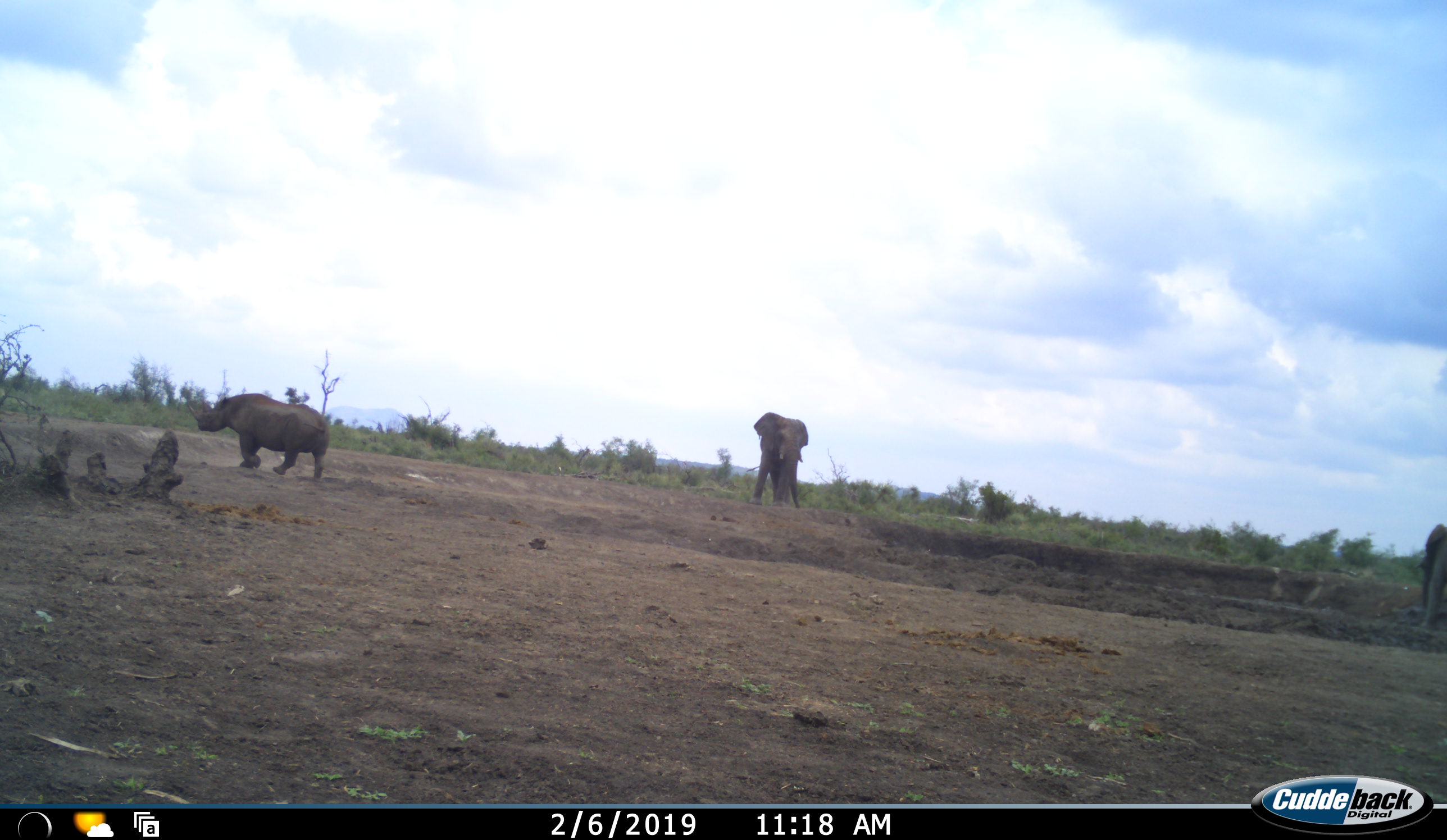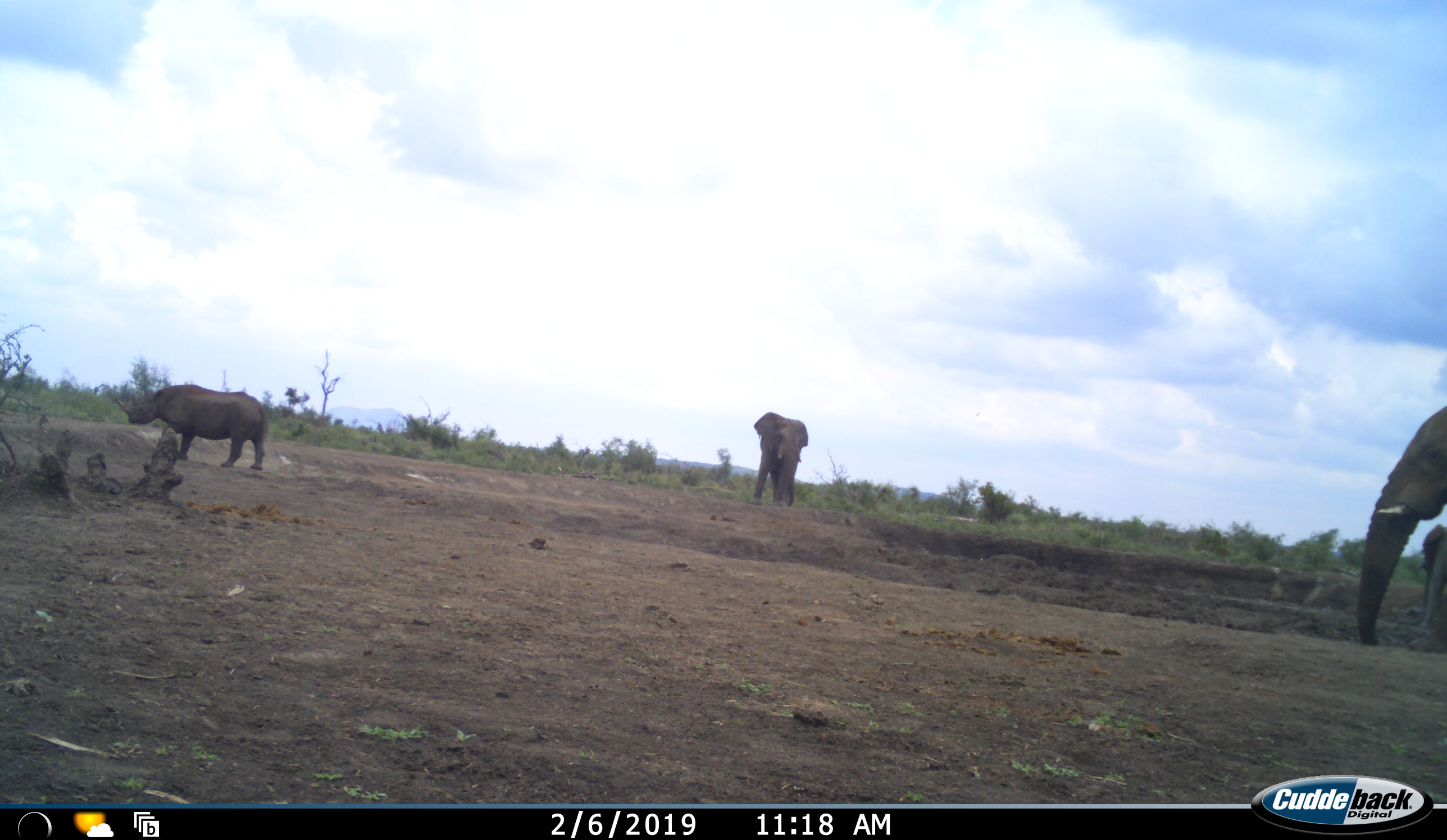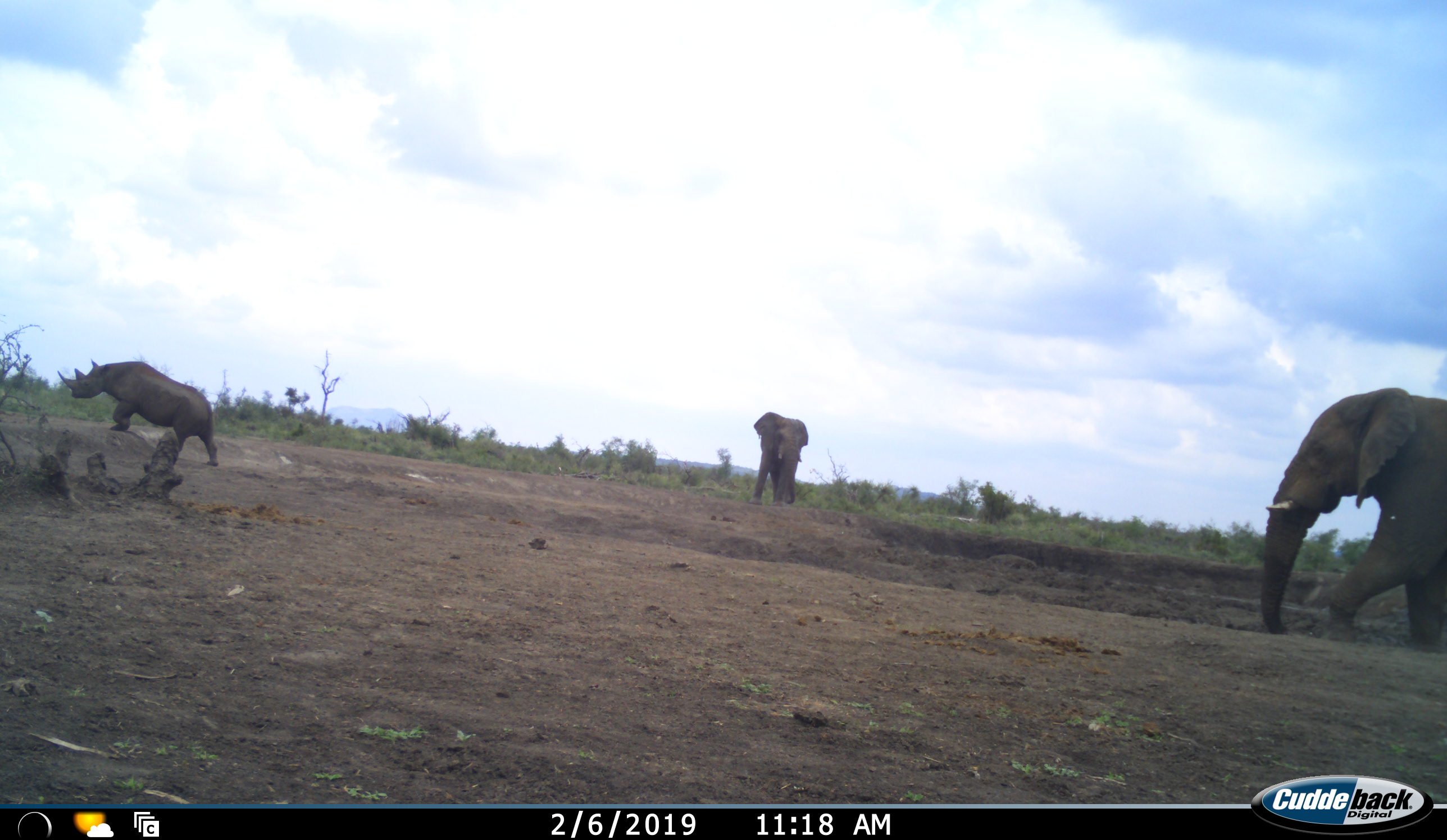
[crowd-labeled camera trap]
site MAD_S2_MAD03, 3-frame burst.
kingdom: Animalia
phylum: Chordata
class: Mammalia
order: Proboscidea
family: Elephantidae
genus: Loxodonta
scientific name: Loxodonta africana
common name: african bush elephant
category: elephant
Elephant (african bush elephant) (Loxodonta africana), count 3. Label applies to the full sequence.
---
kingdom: Animalia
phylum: Chordata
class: Mammalia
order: Perissodactyla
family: Rhinocerotidae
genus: Diceros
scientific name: Diceros bicornis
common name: black rhinoceros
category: rhinocerosblack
Rhinocerosblack (black rhinoceros) (Diceros bicornis), count 1. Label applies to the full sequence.